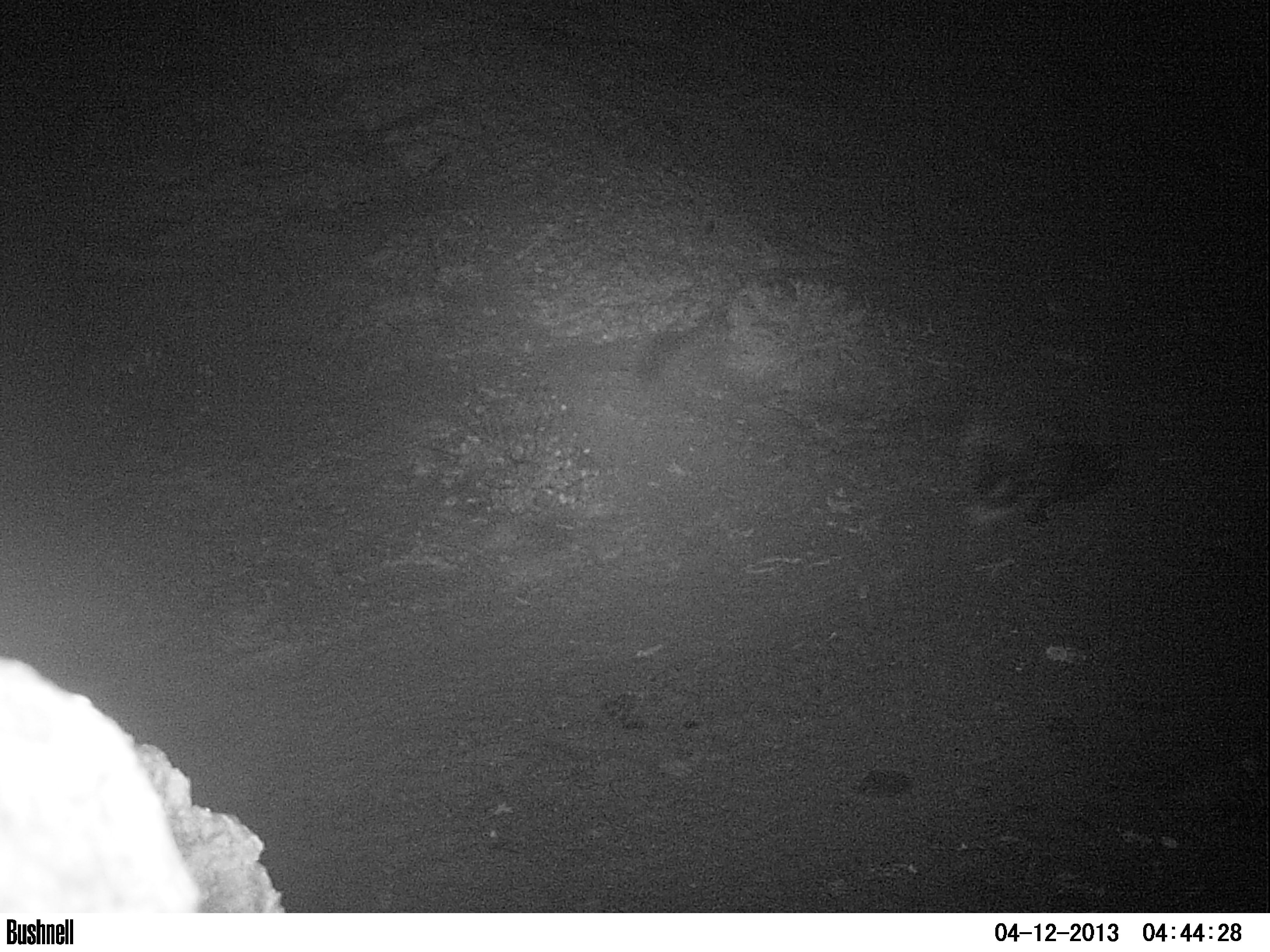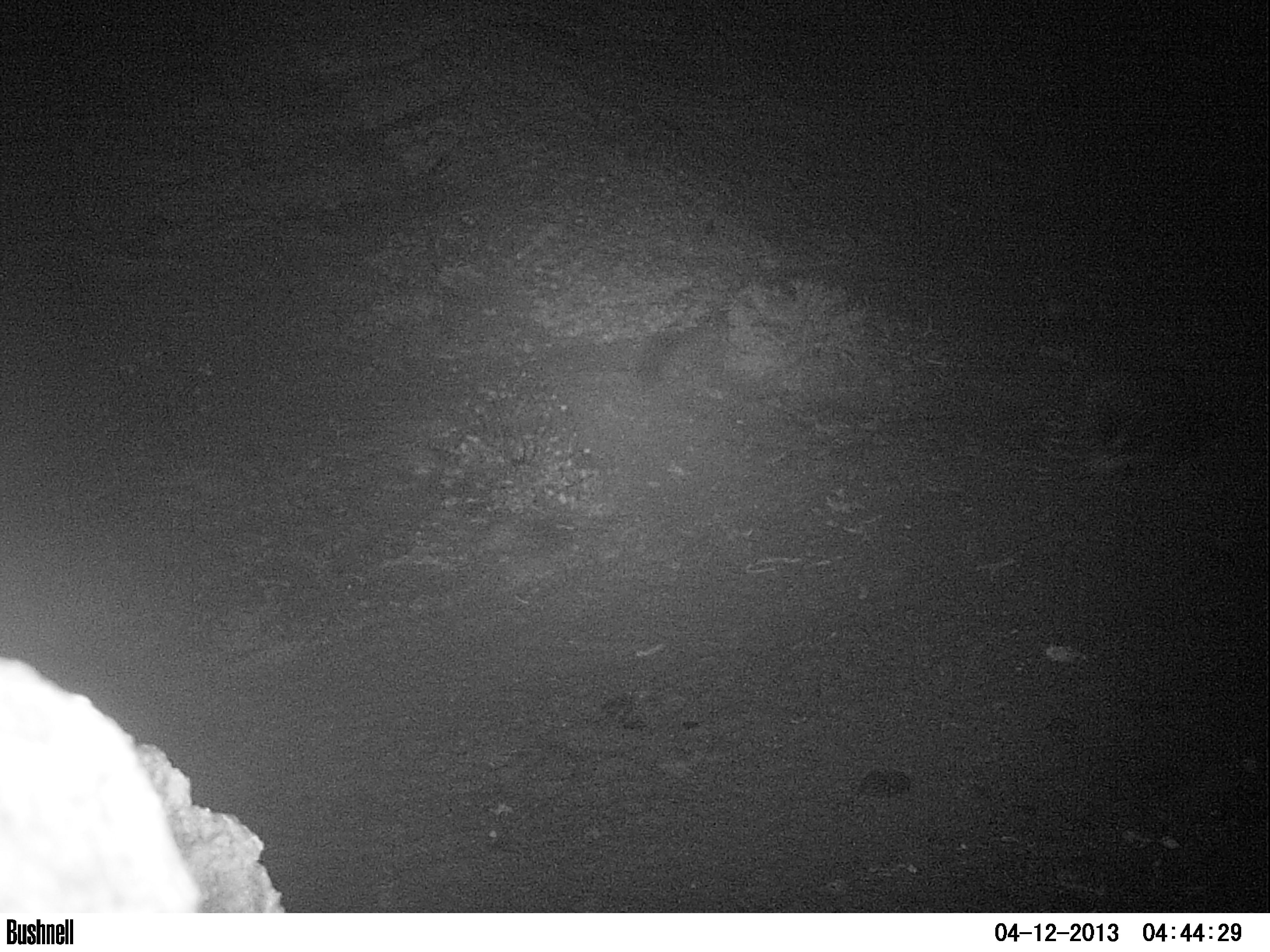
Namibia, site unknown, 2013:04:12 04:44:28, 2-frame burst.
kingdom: Animalia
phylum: Chordata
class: Mammalia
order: Rodentia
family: Hystricidae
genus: Hystrix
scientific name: Hystrix africaeaustralis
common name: cape porcupine